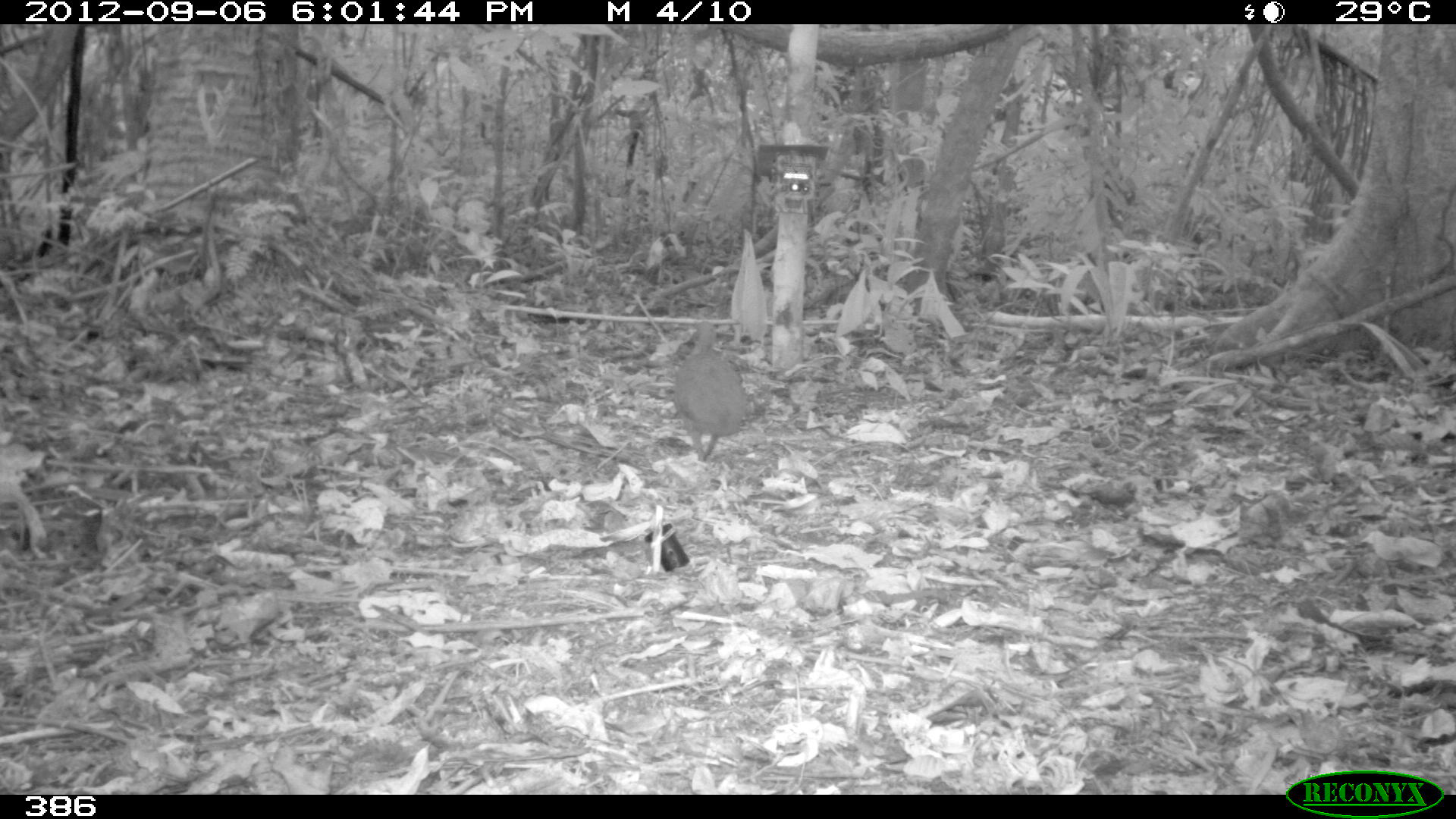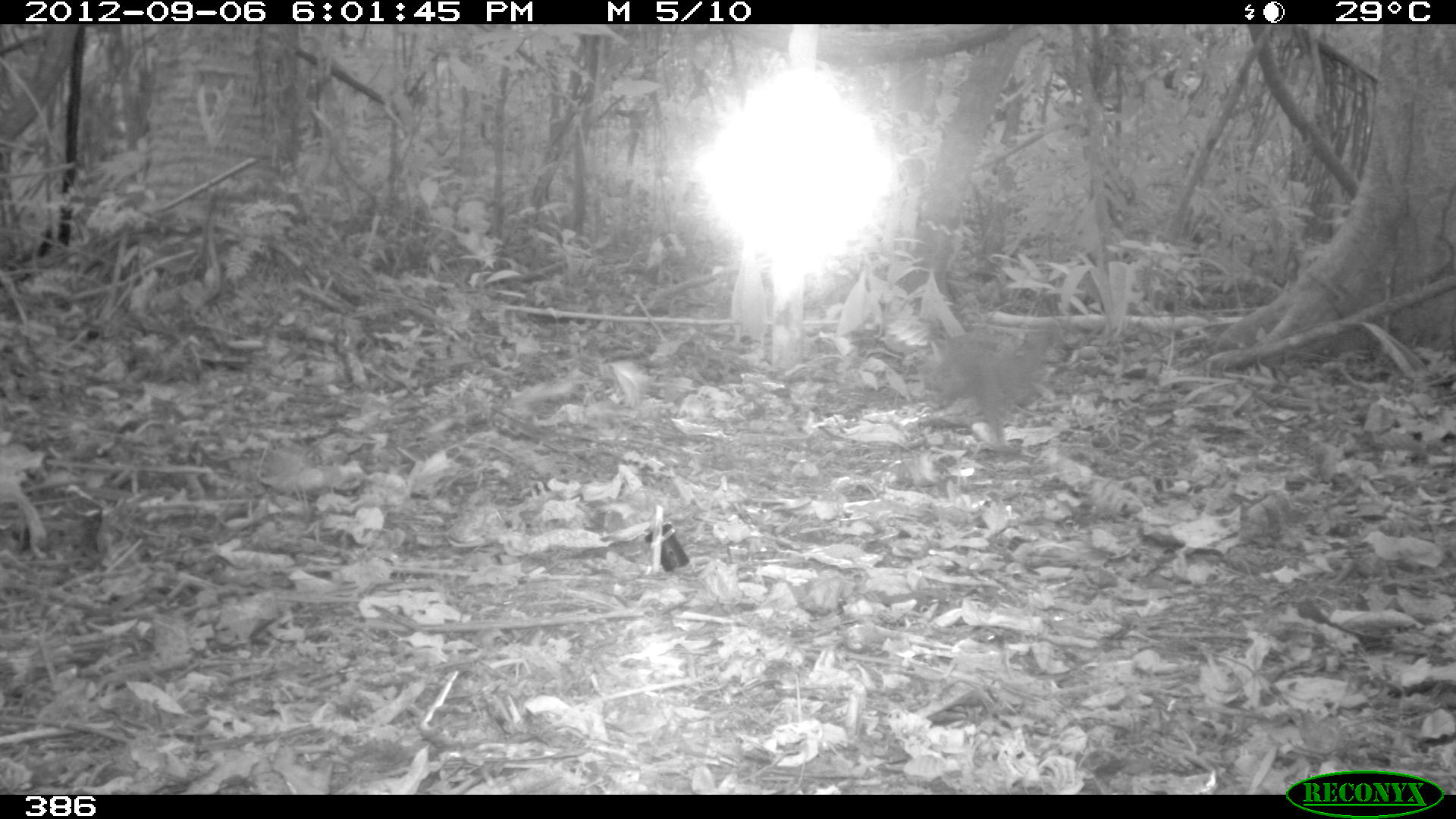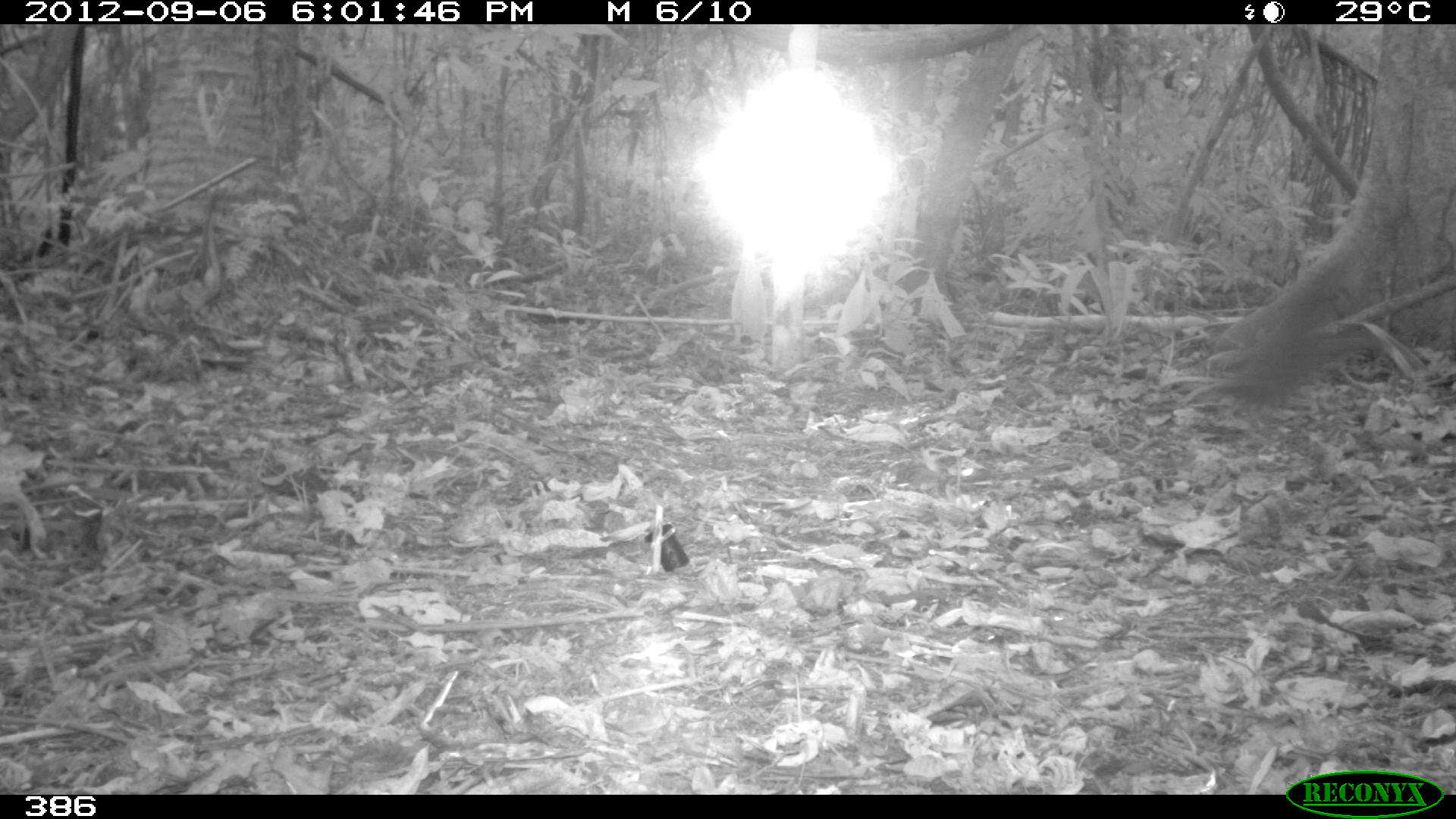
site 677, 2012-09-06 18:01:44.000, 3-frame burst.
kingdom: Animalia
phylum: Chordata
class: Aves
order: Galliformes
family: Phasianidae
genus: Alectoris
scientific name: Alectoris rufa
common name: red-legged partridge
Alectoris rufa (red-legged partridge).